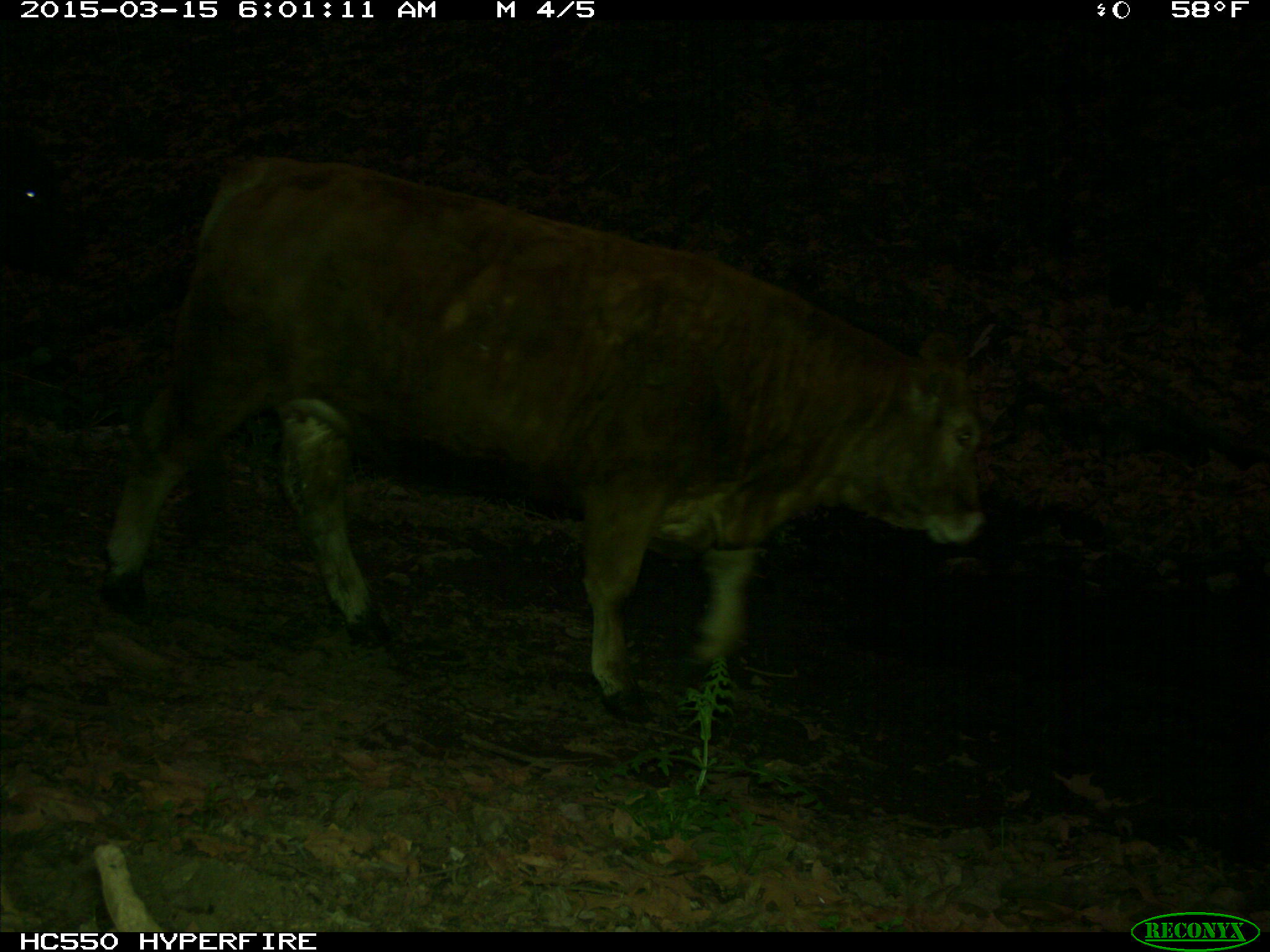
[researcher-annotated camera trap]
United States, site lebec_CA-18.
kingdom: Animalia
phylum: Chordata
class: Mammalia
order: Artiodactyla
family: Bovidae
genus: Bos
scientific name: Bos taurus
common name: domestic cow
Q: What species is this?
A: Bos taurus (domestic cow).